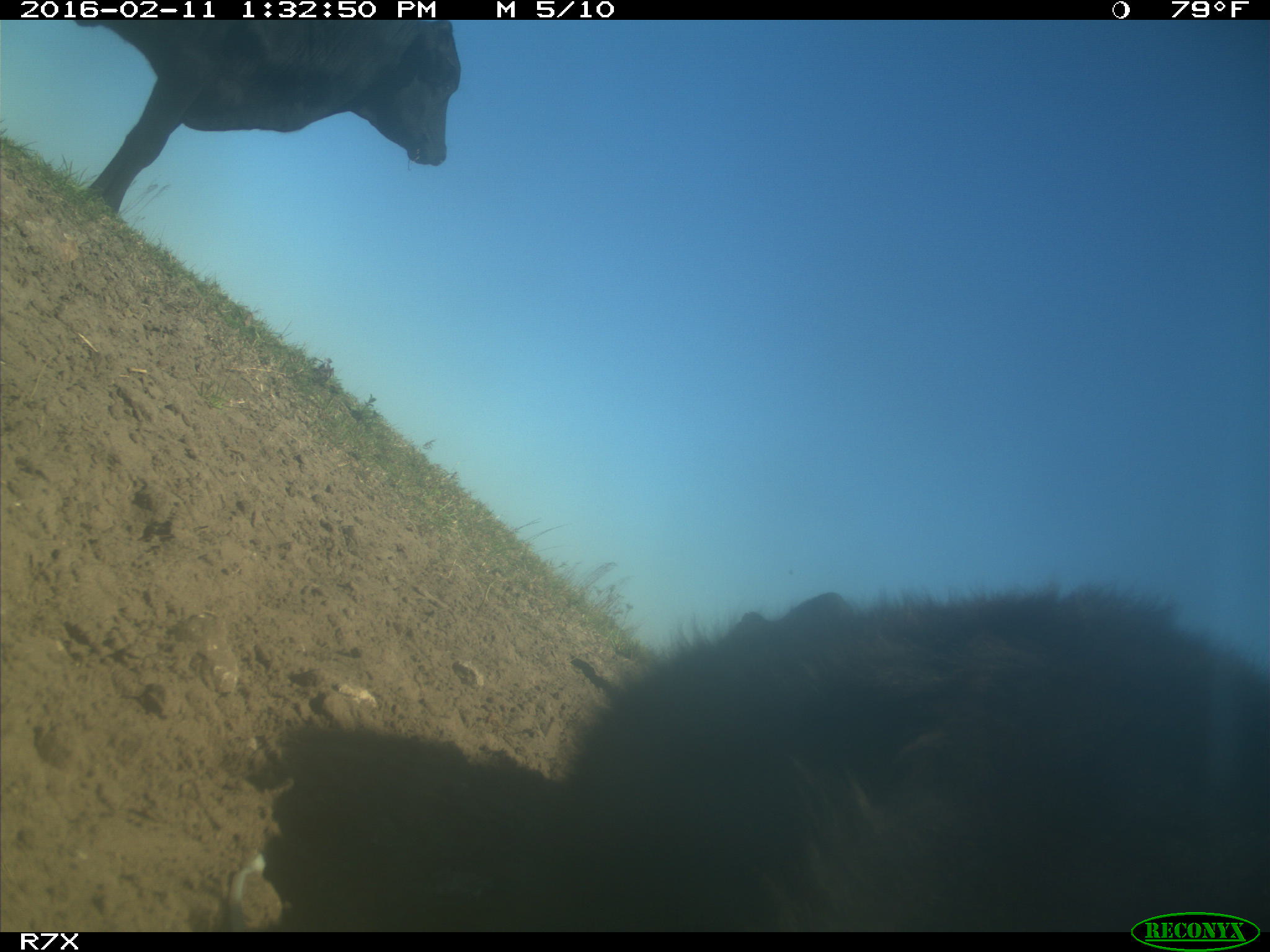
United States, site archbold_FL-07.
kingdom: Animalia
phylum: Chordata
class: Mammalia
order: Artiodactyla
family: Bovidae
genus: Bos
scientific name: Bos taurus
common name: domestic cow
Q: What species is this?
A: Bos taurus (domestic cow).